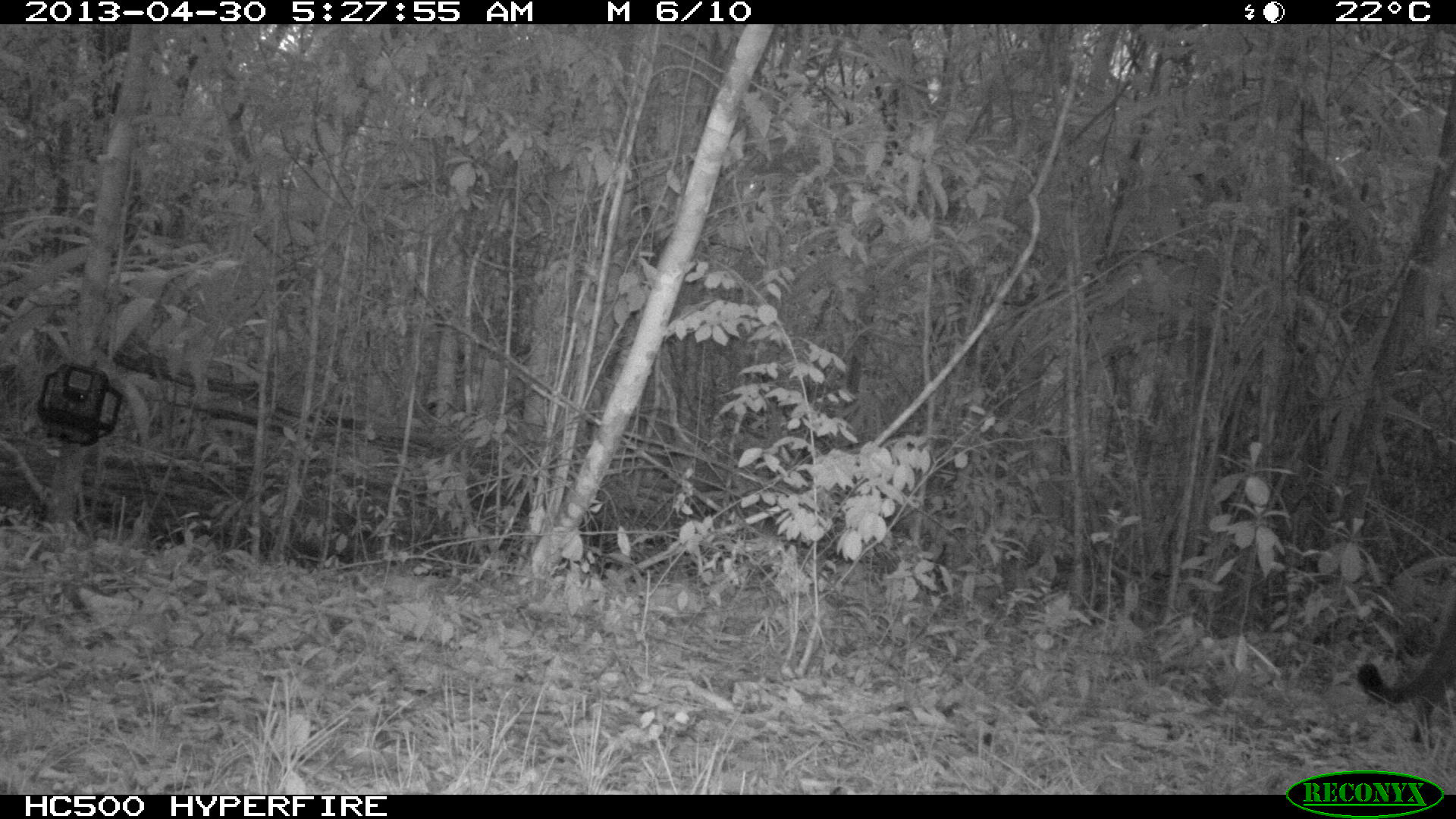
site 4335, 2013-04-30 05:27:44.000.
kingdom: Animalia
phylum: Chordata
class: Mammalia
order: Carnivora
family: Felidae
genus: Puma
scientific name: Puma concolor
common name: mountain lion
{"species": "Puma concolor (mountain lion)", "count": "1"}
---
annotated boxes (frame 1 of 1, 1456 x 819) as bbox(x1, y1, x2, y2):
puma concolor: bbox(1355, 565, 1456, 747)